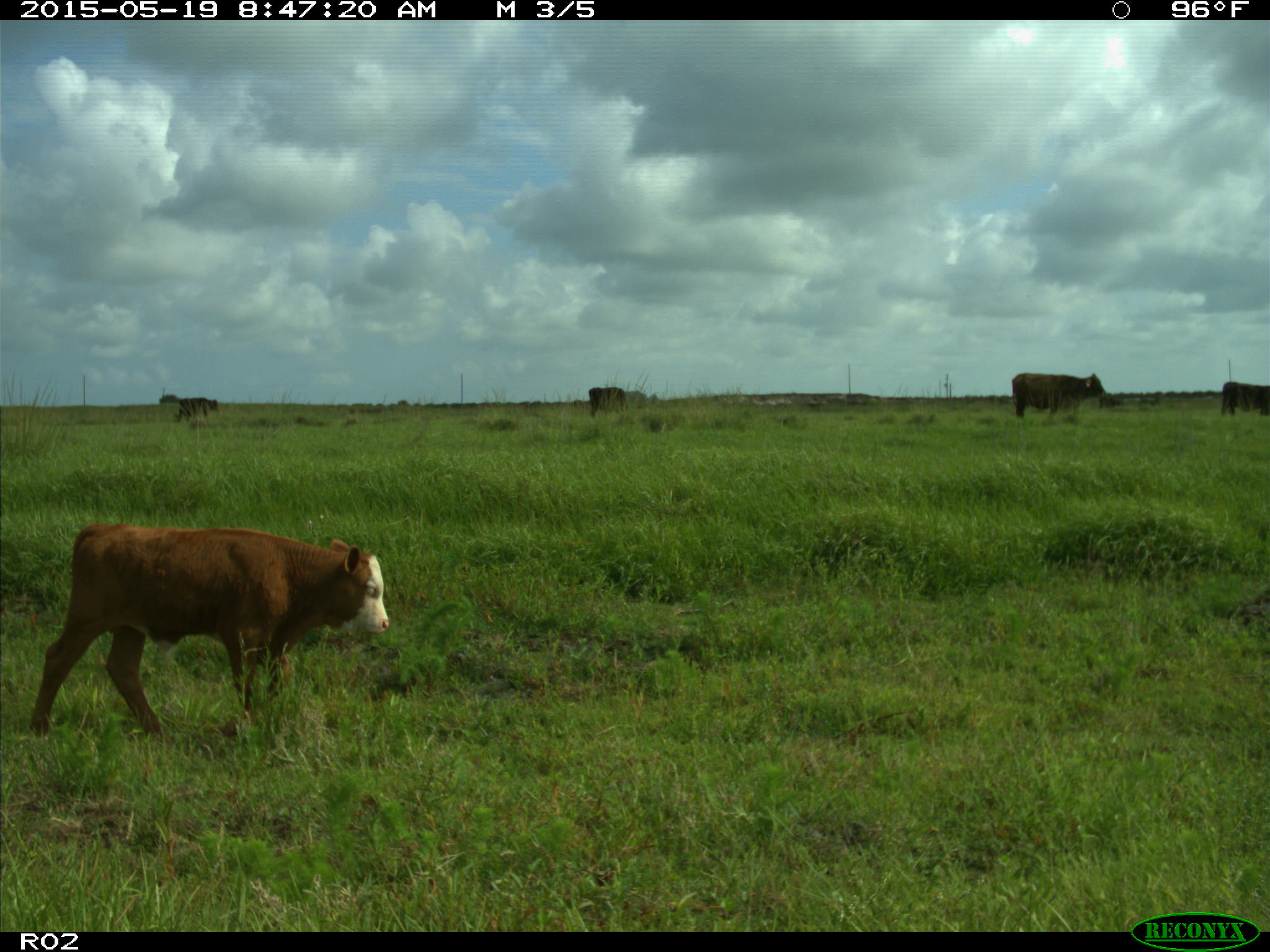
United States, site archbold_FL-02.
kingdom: Animalia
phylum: Chordata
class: Mammalia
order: Artiodactyla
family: Bovidae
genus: Bos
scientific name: Bos taurus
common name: domestic cow